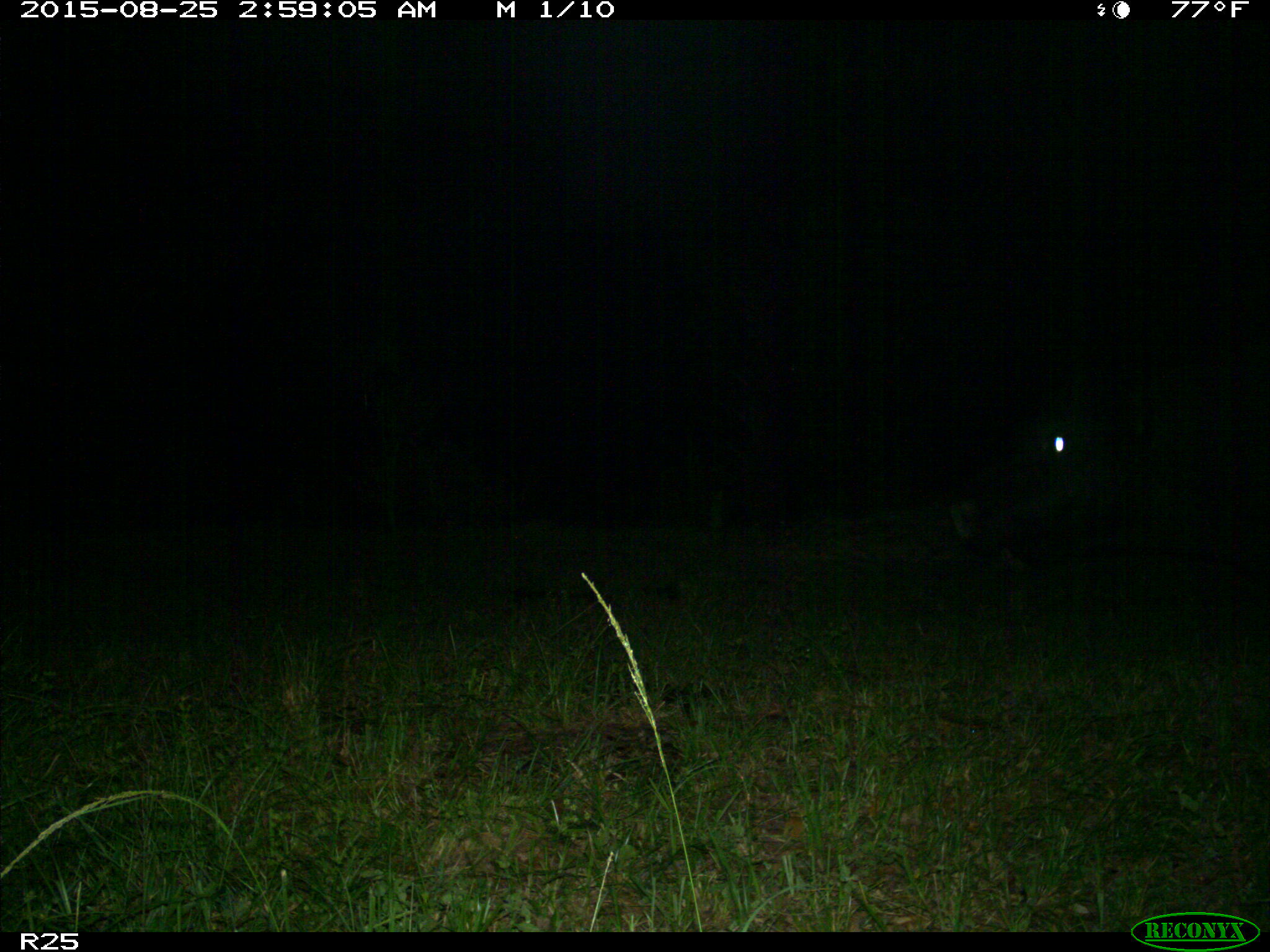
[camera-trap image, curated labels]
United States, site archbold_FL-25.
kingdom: Animalia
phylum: Chordata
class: Mammalia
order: Artiodactyla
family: Bovidae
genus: Bos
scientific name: Bos taurus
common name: domestic cow